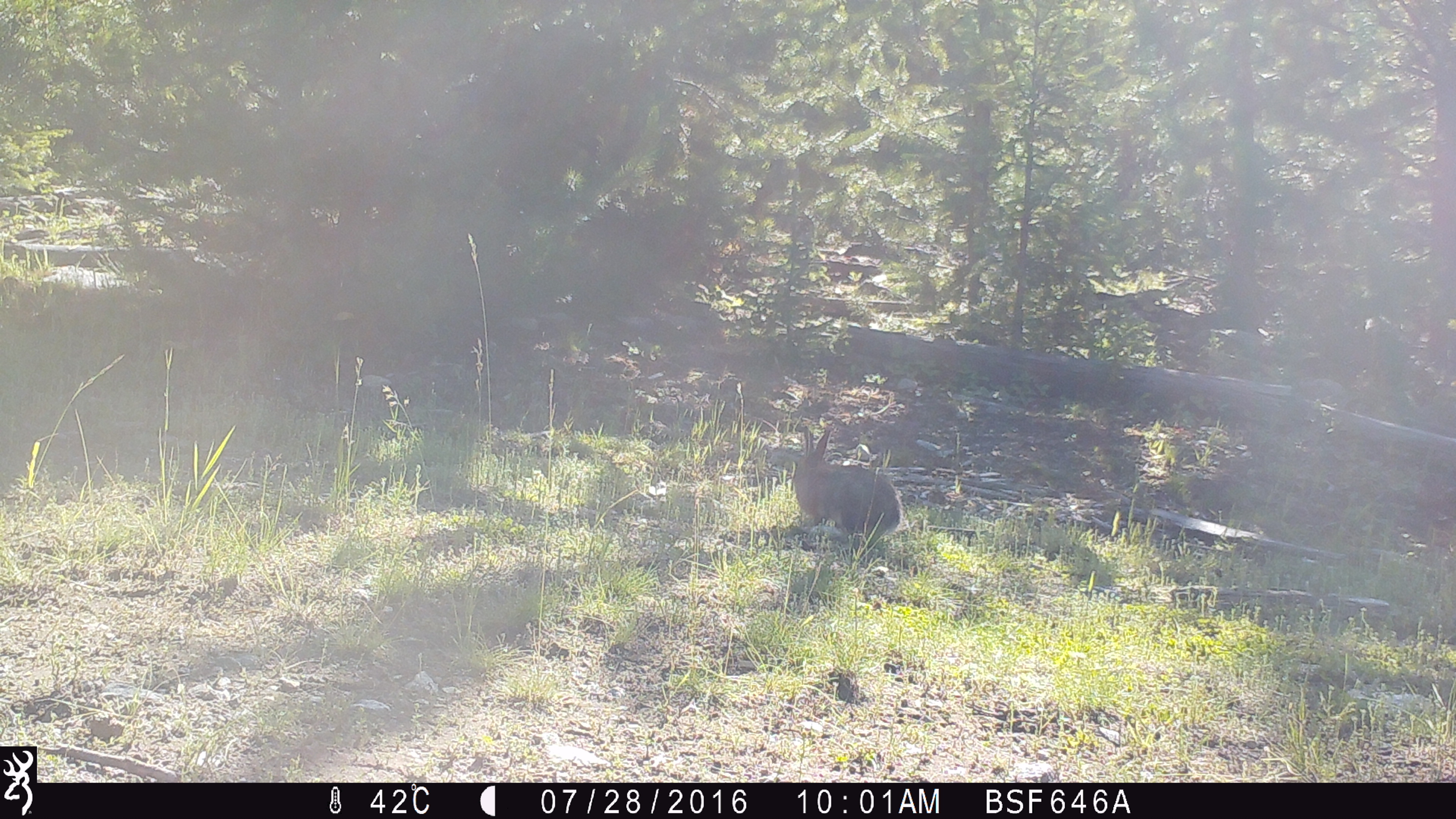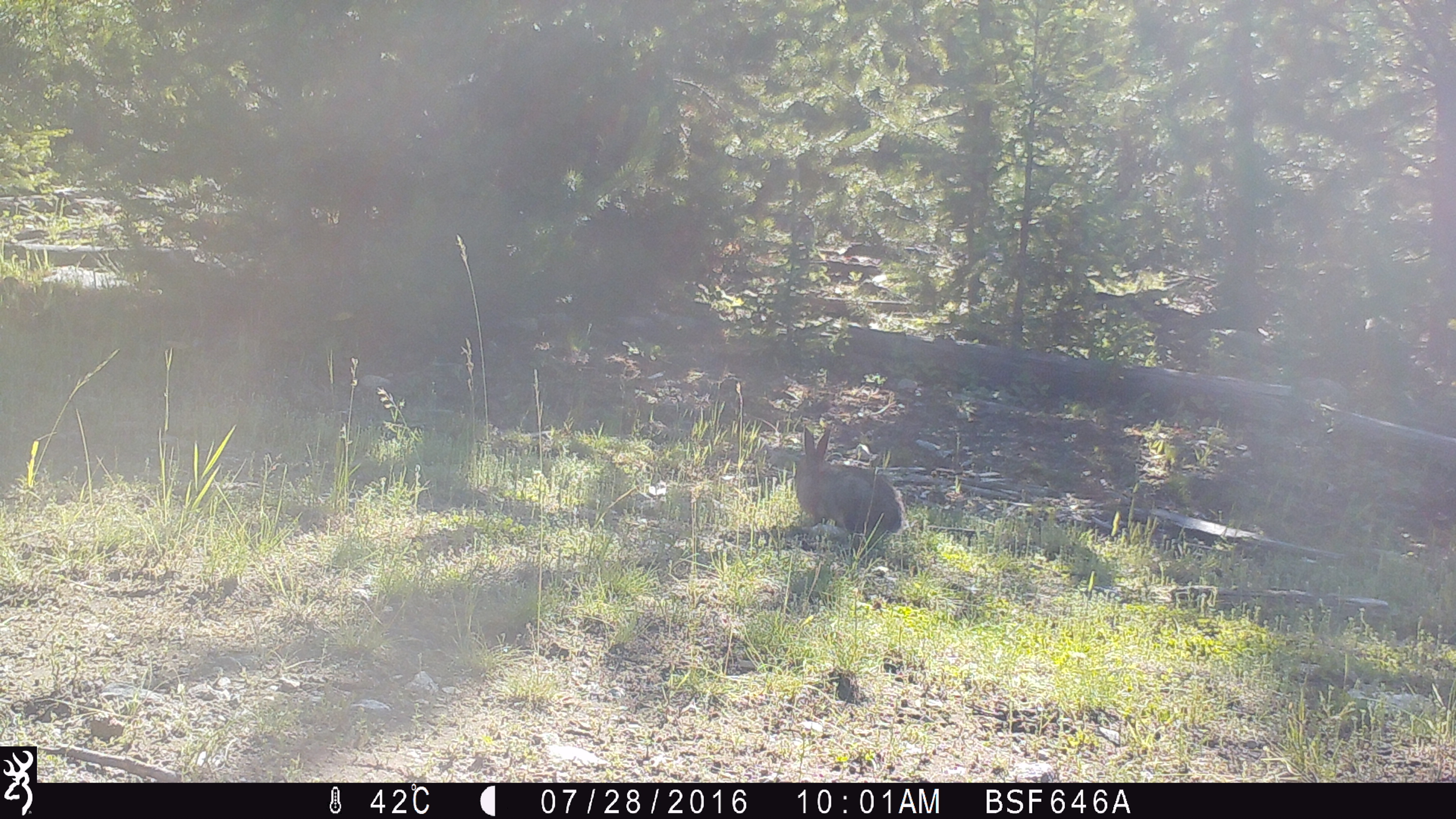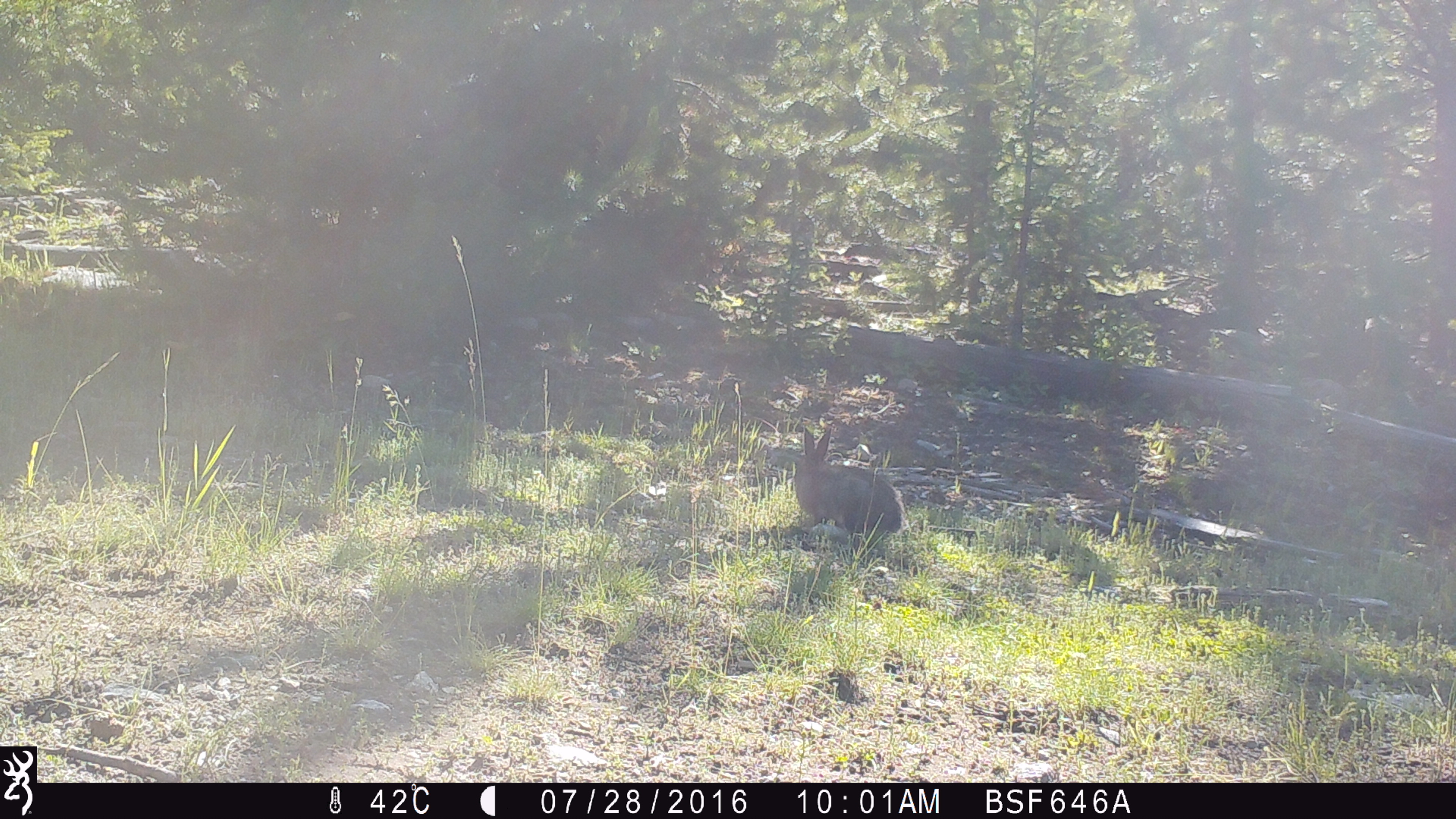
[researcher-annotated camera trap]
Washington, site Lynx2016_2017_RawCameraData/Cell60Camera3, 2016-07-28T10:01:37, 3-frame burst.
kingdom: Animalia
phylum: Chordata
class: Mammalia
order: Lagomorpha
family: Leporidae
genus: Lepus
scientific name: Lepus americanus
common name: snowshoe hare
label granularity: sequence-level